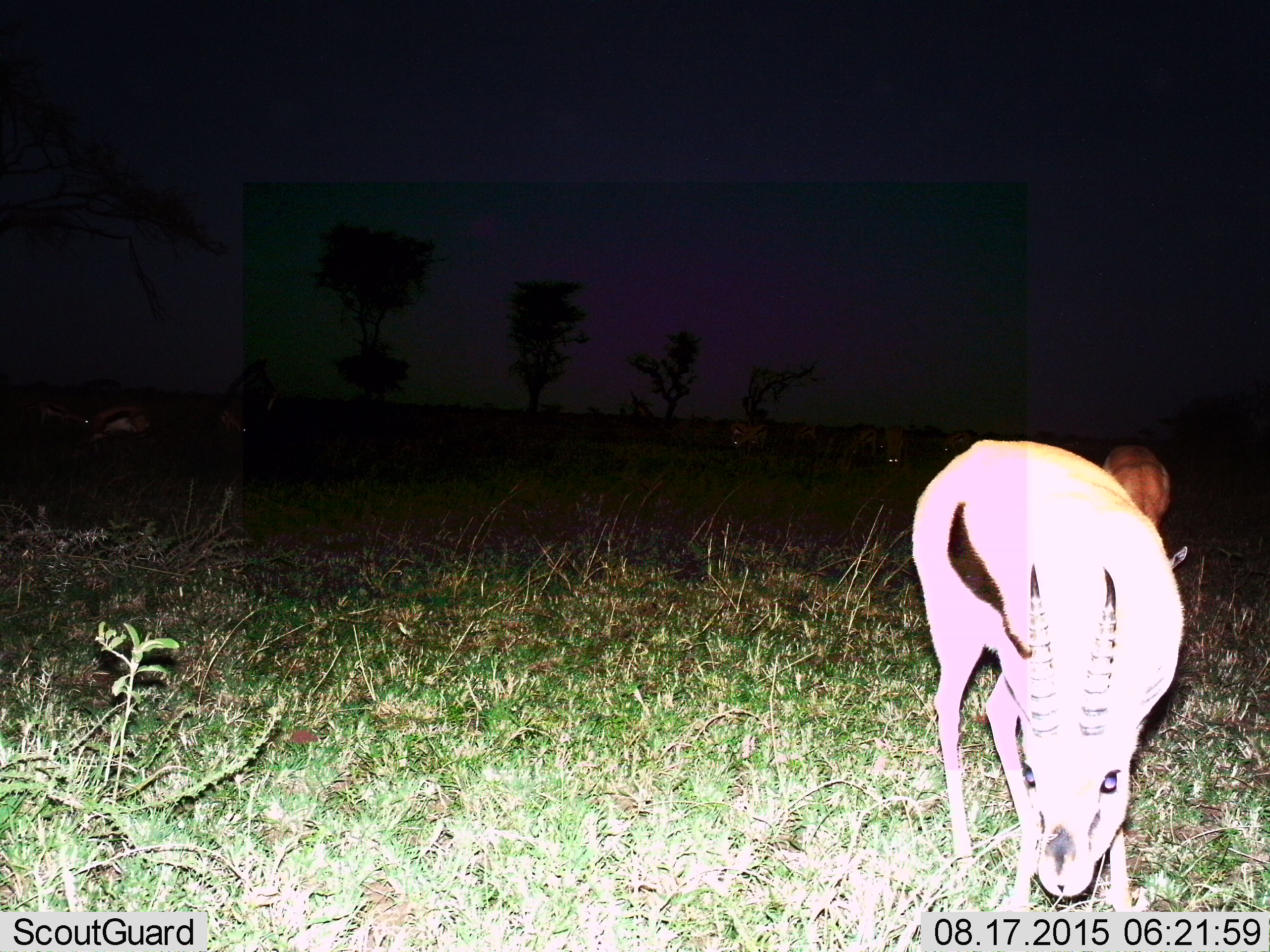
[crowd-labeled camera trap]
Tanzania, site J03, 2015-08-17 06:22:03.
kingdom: Animalia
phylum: Chordata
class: Mammalia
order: Artiodactyla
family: Bovidae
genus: Eudorcas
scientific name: Eudorcas thomsonii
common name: thomson's gazelle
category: gazellethomsons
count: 10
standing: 67%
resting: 0%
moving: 11%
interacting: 0%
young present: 0%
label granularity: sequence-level